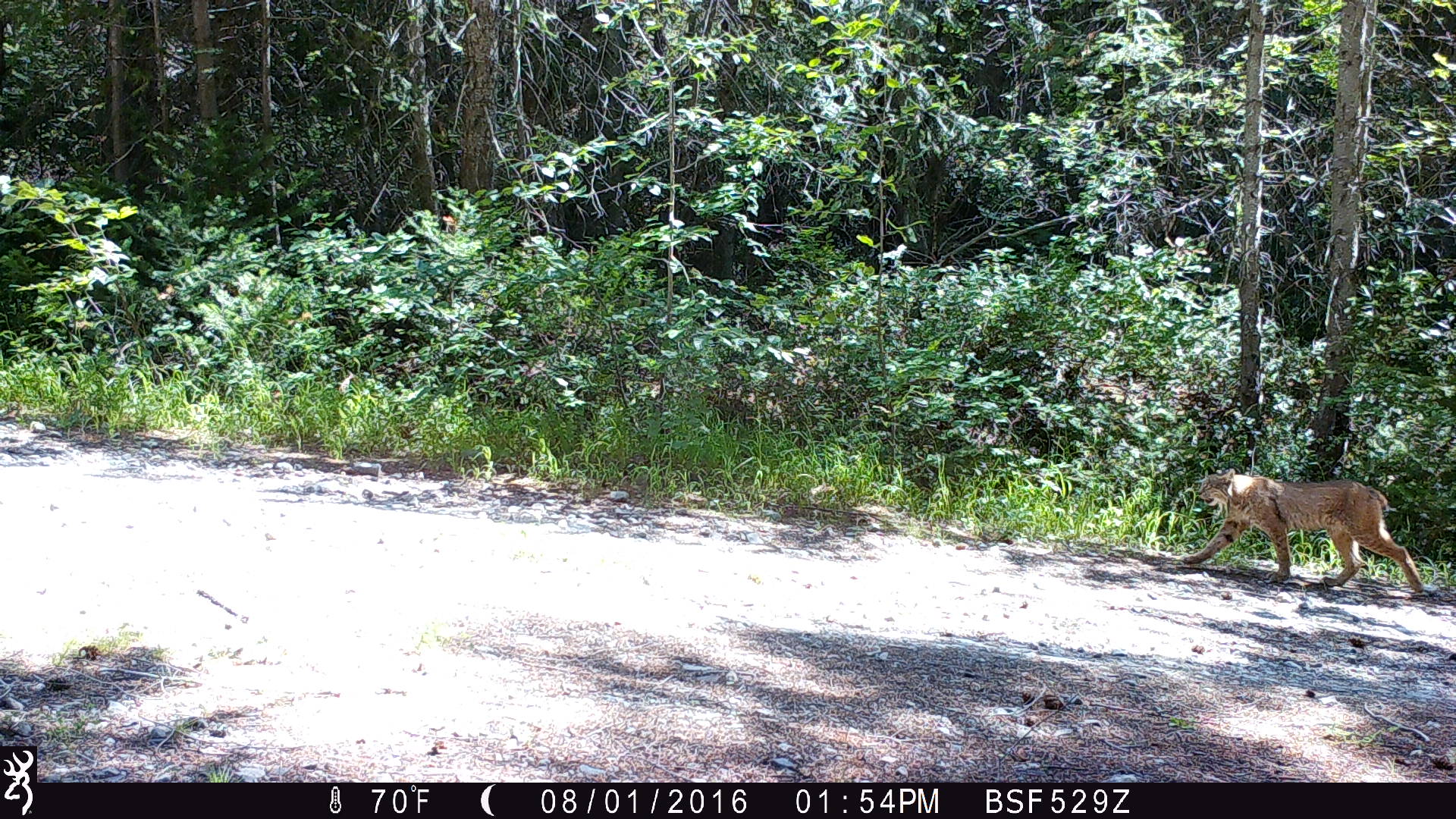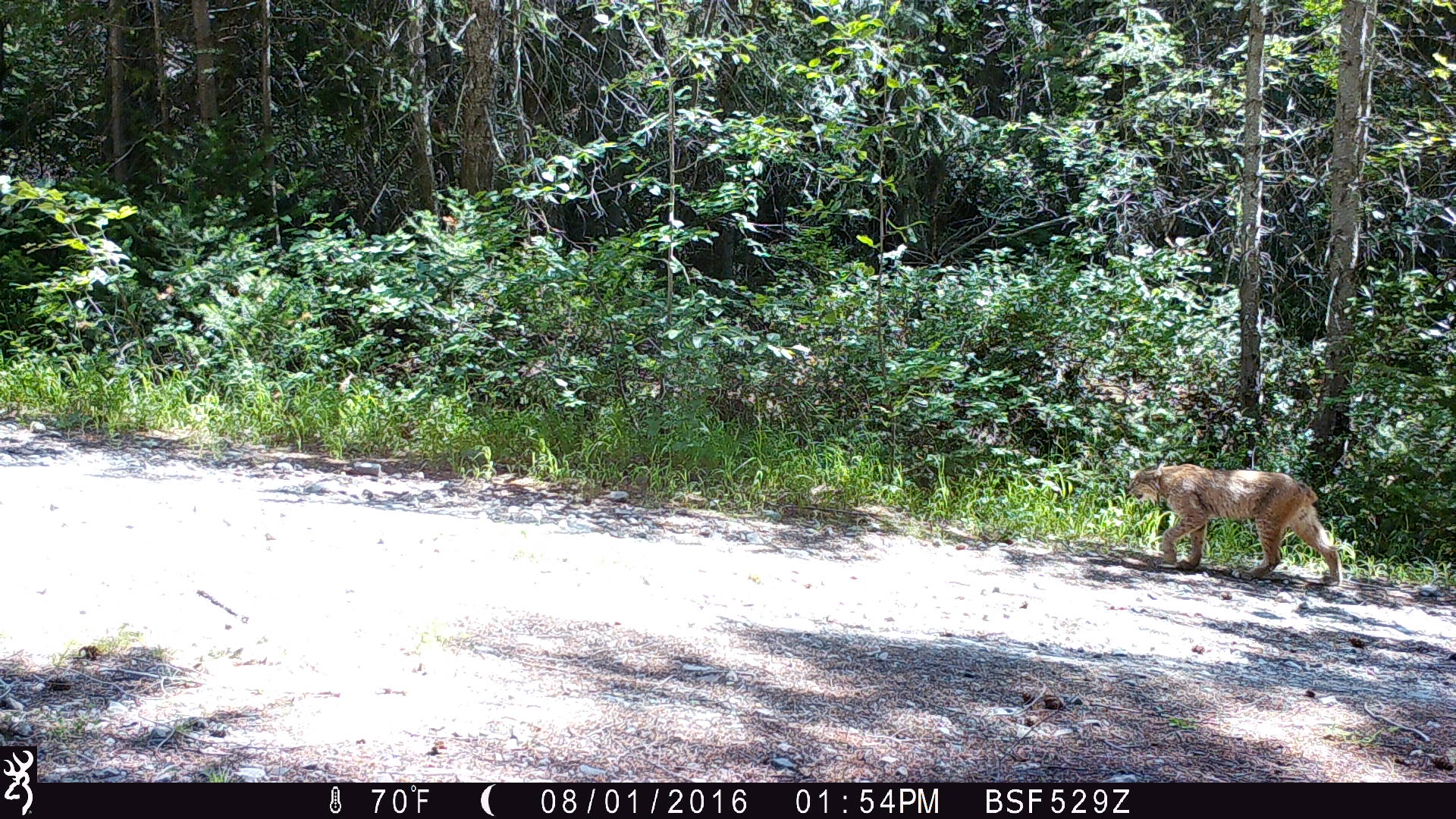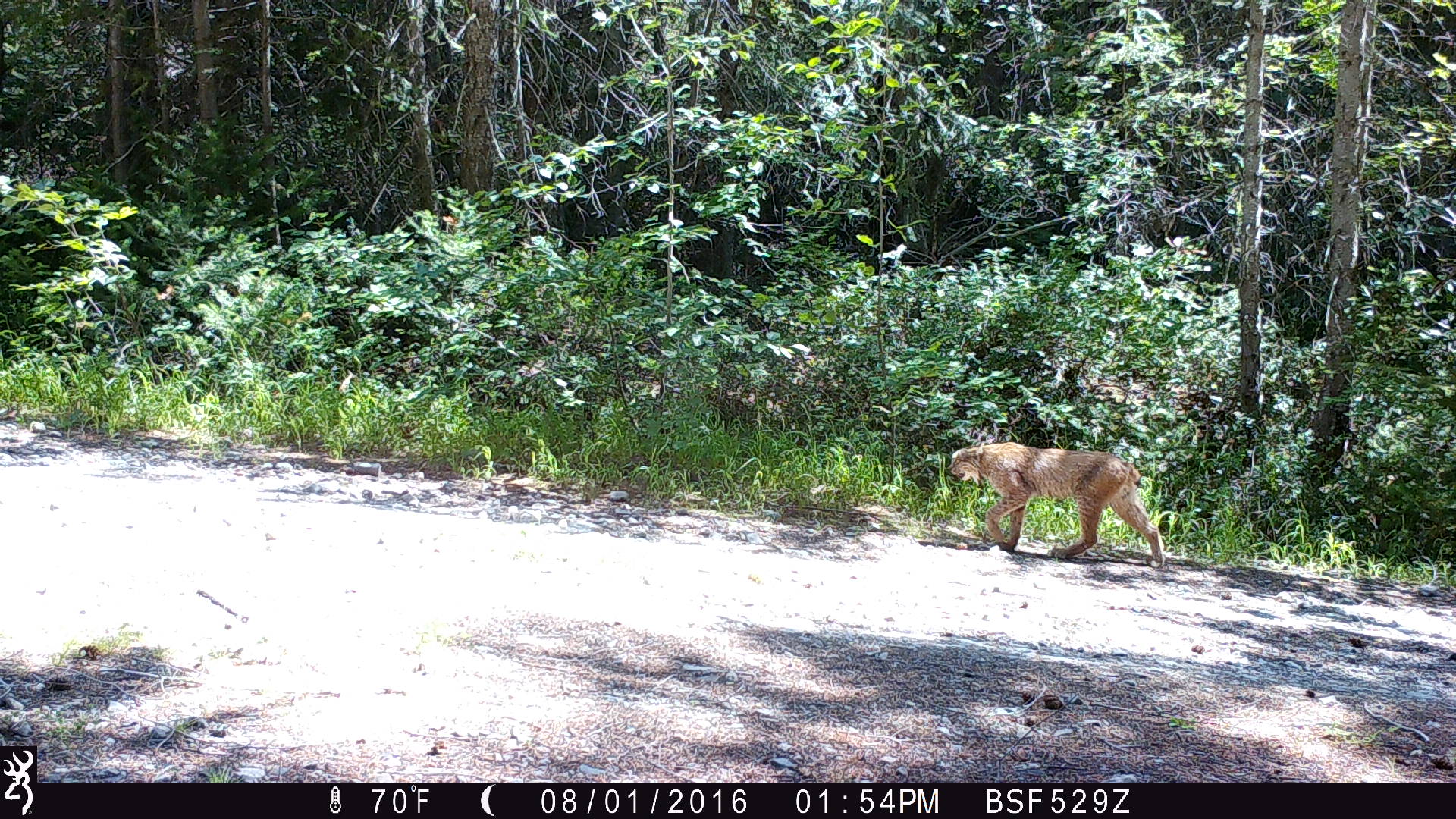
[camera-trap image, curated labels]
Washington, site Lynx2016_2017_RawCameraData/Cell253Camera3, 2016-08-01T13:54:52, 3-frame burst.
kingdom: Animalia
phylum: Chordata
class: Mammalia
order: Carnivora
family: Felidae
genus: Lynx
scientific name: Lynx canadensis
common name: canada lynx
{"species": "Lynx canadensis (canada lynx)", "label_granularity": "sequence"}